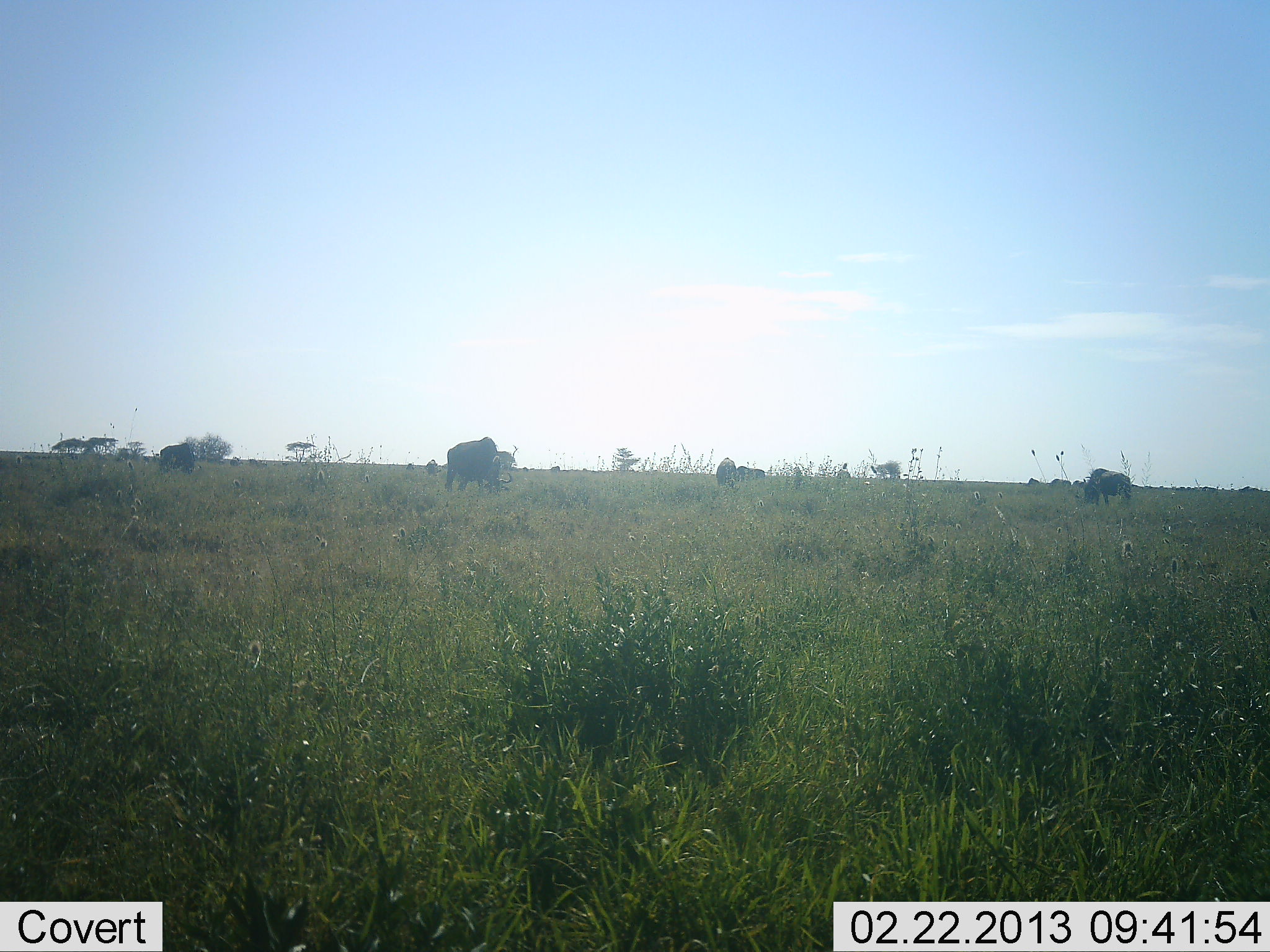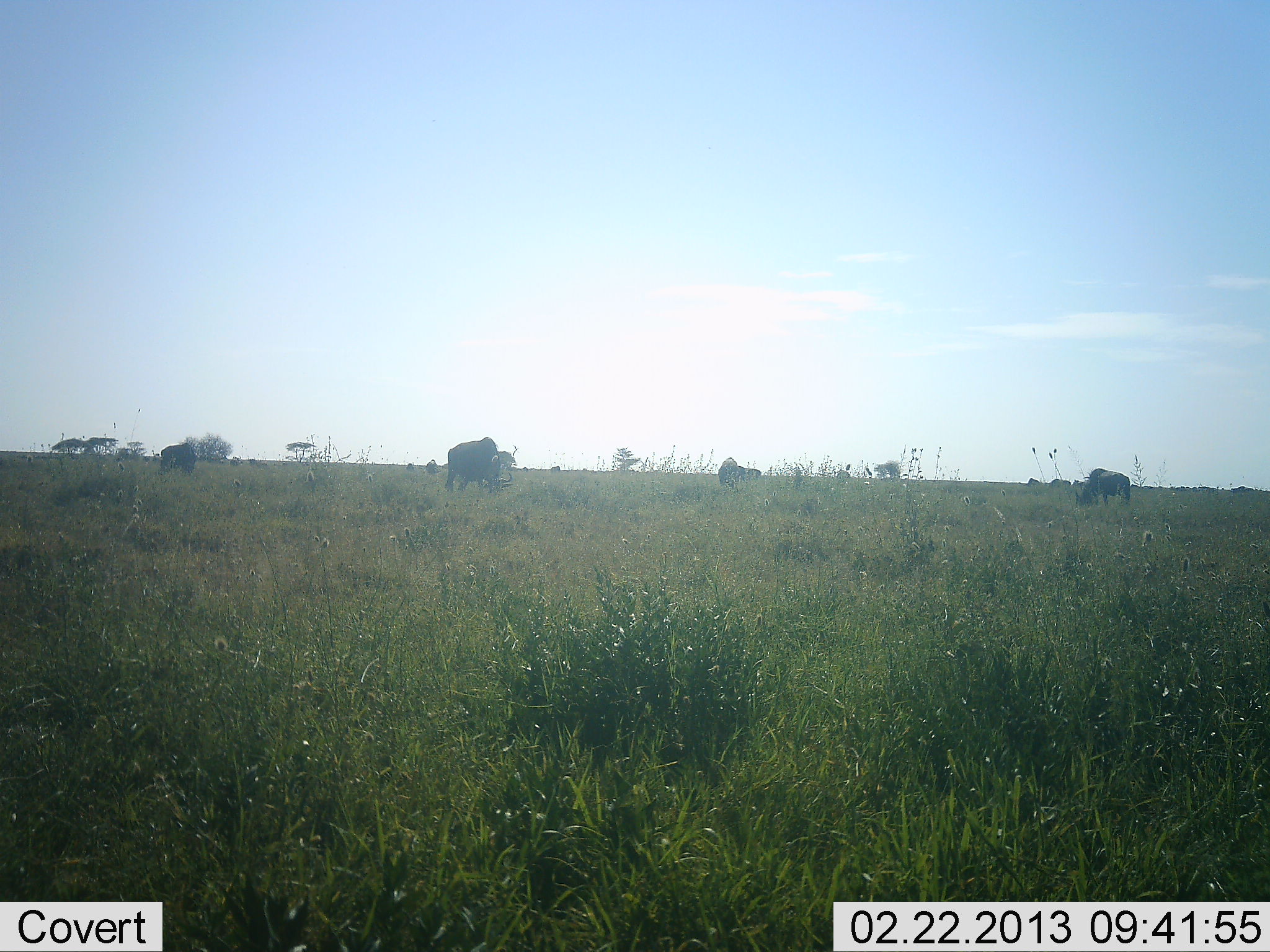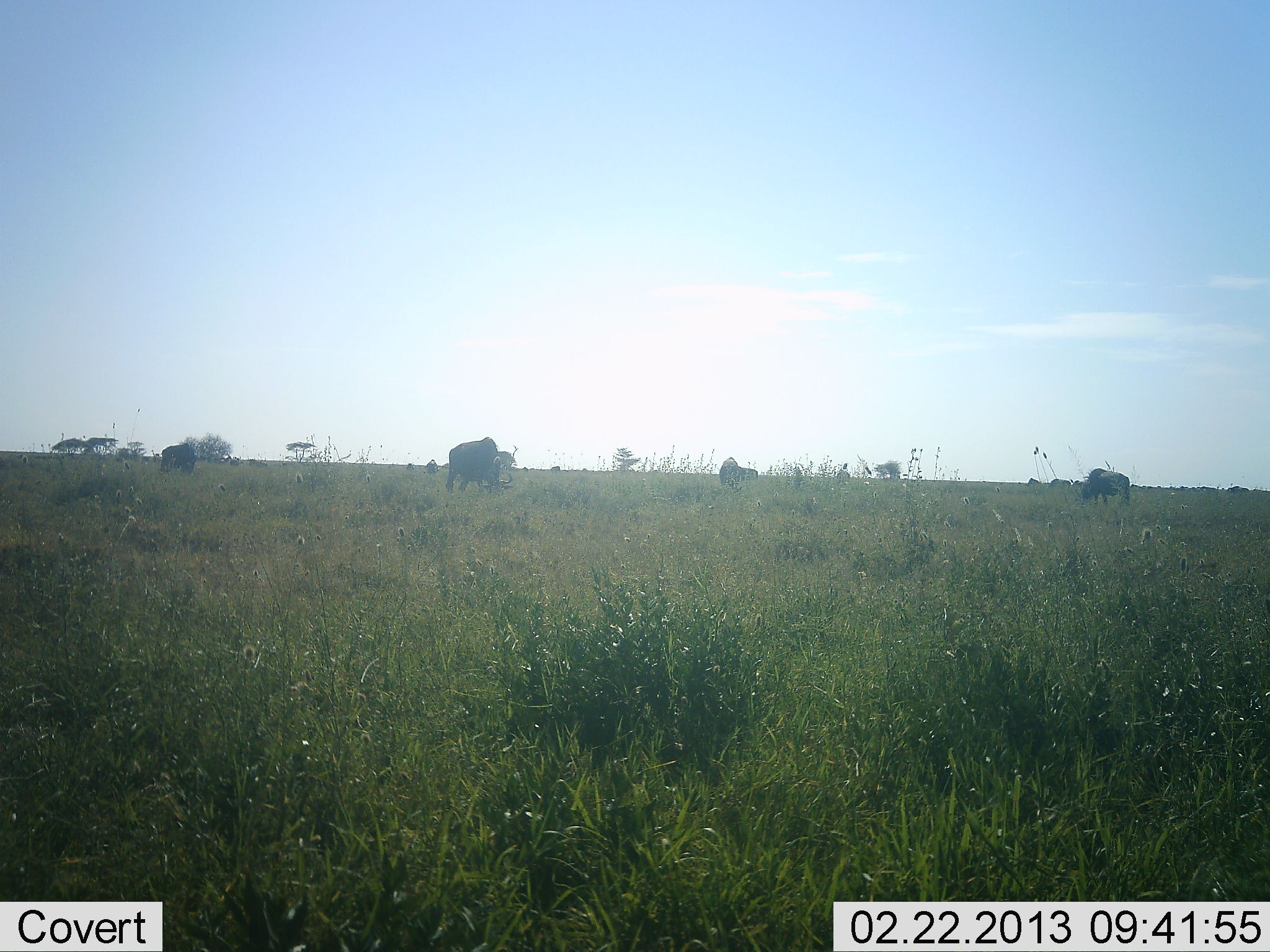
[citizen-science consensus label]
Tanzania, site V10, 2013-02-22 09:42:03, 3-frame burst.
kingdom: Animalia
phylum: Chordata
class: Mammalia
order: Artiodactyla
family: Bovidae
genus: Connochaetes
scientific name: Connochaetes taurinus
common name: blue wildebeest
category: wildebeest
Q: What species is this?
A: Wildebeest (blue wildebeest) (Connochaetes taurinus).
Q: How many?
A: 5.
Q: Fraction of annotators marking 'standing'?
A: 23%.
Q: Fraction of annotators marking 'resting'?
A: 0%.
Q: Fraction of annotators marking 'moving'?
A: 15%.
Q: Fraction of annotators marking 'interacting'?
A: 0%.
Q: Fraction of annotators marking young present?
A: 0%.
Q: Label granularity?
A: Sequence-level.